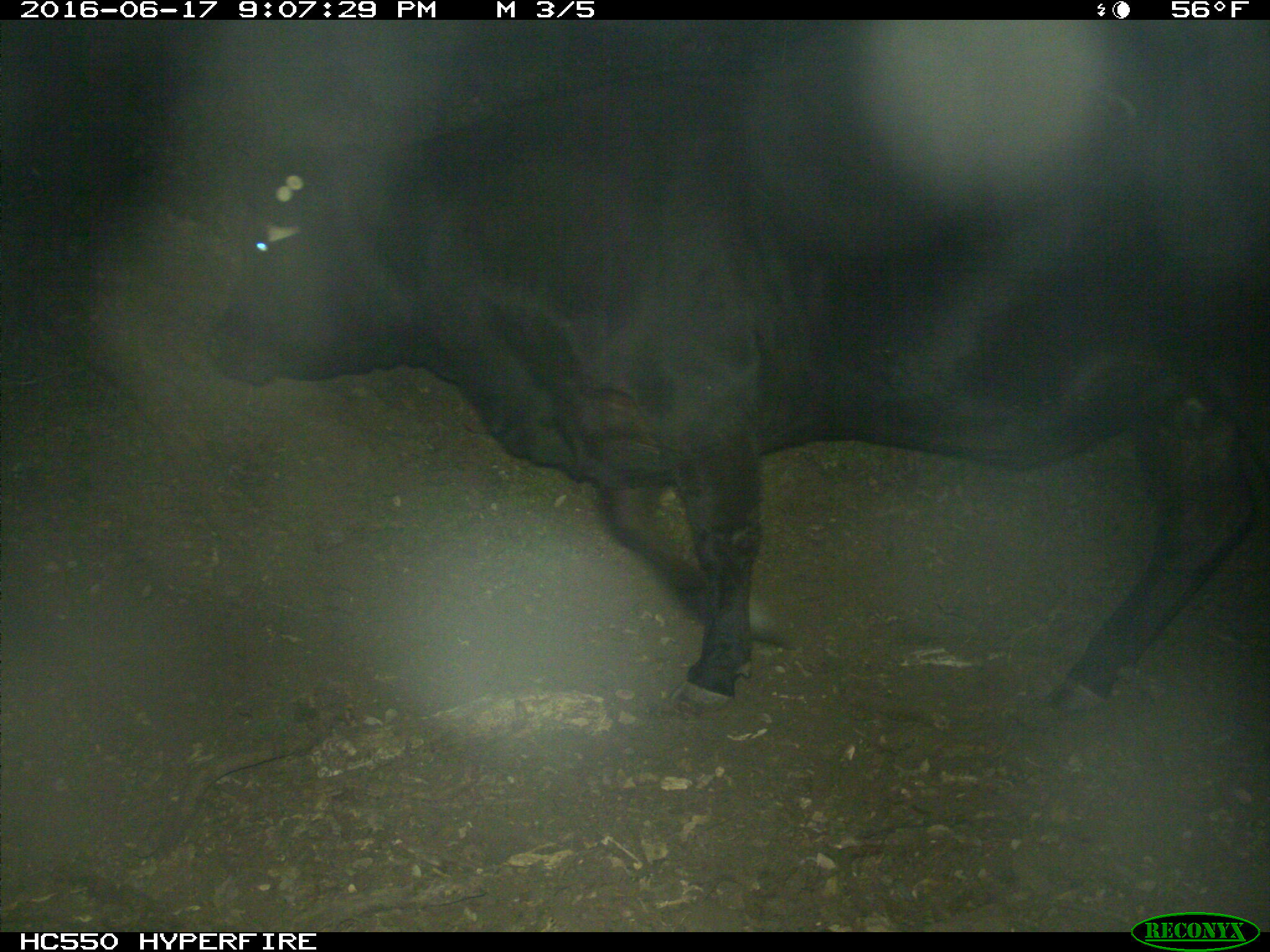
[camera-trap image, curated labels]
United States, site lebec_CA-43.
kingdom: Animalia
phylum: Chordata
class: Mammalia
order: Artiodactyla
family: Bovidae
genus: Bos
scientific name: Bos taurus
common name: domestic cow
Bos taurus (domestic cow).